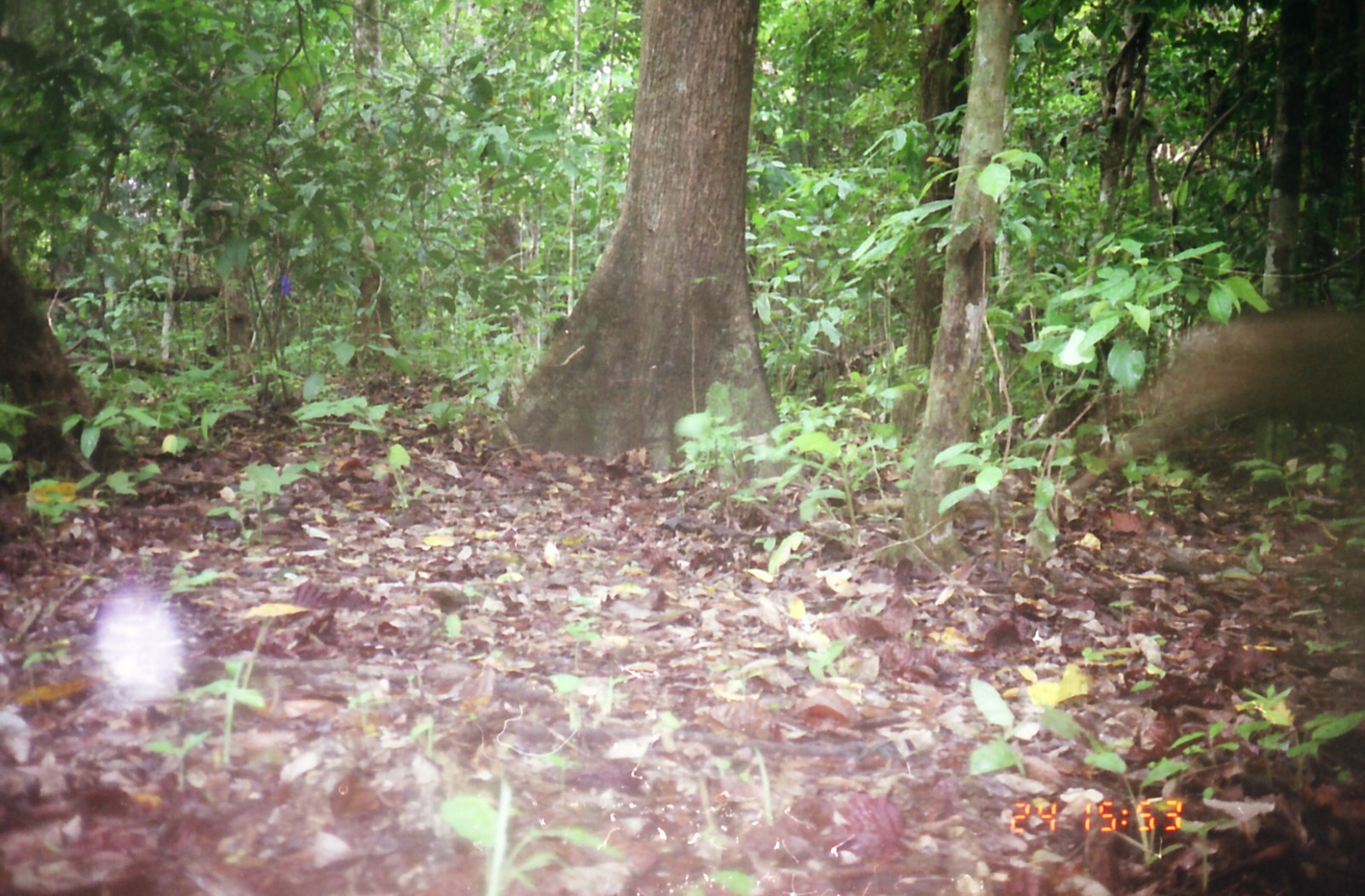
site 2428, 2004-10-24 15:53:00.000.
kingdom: Animalia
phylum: Chordata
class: Mammalia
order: Artiodactyla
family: Cervidae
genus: Rusa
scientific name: Rusa unicolor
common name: sambar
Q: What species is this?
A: Rusa unicolor (sambar).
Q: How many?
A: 1.